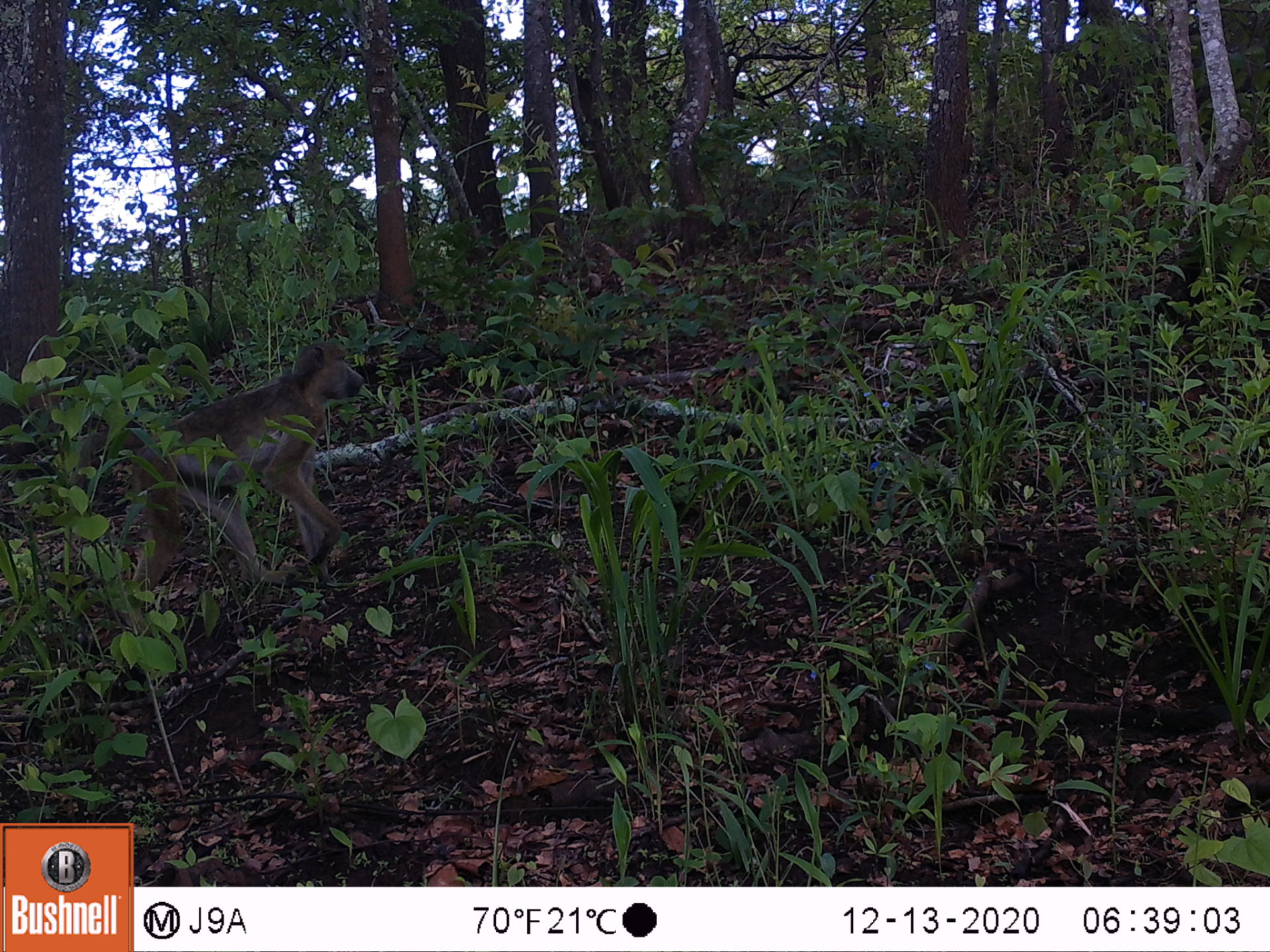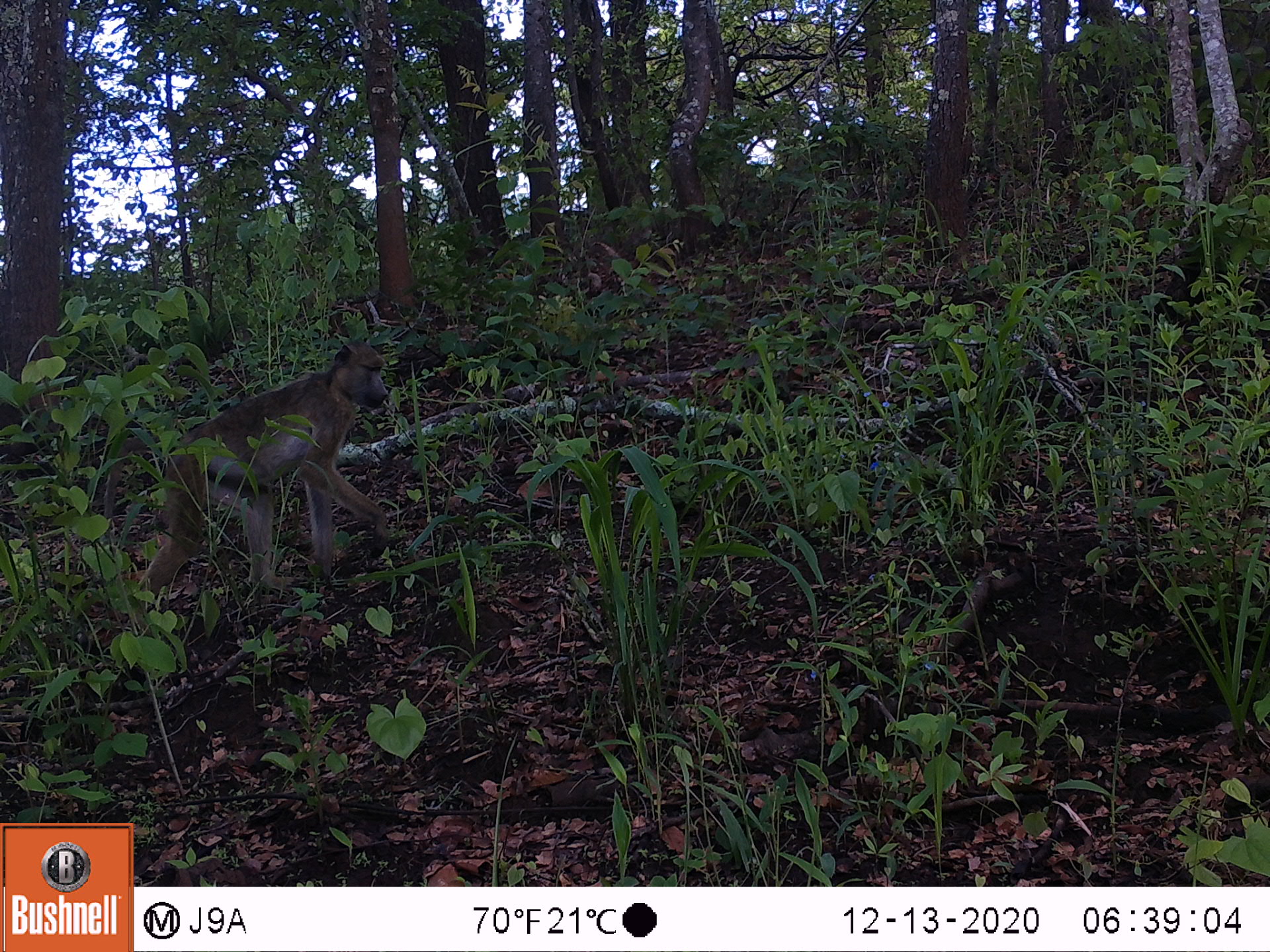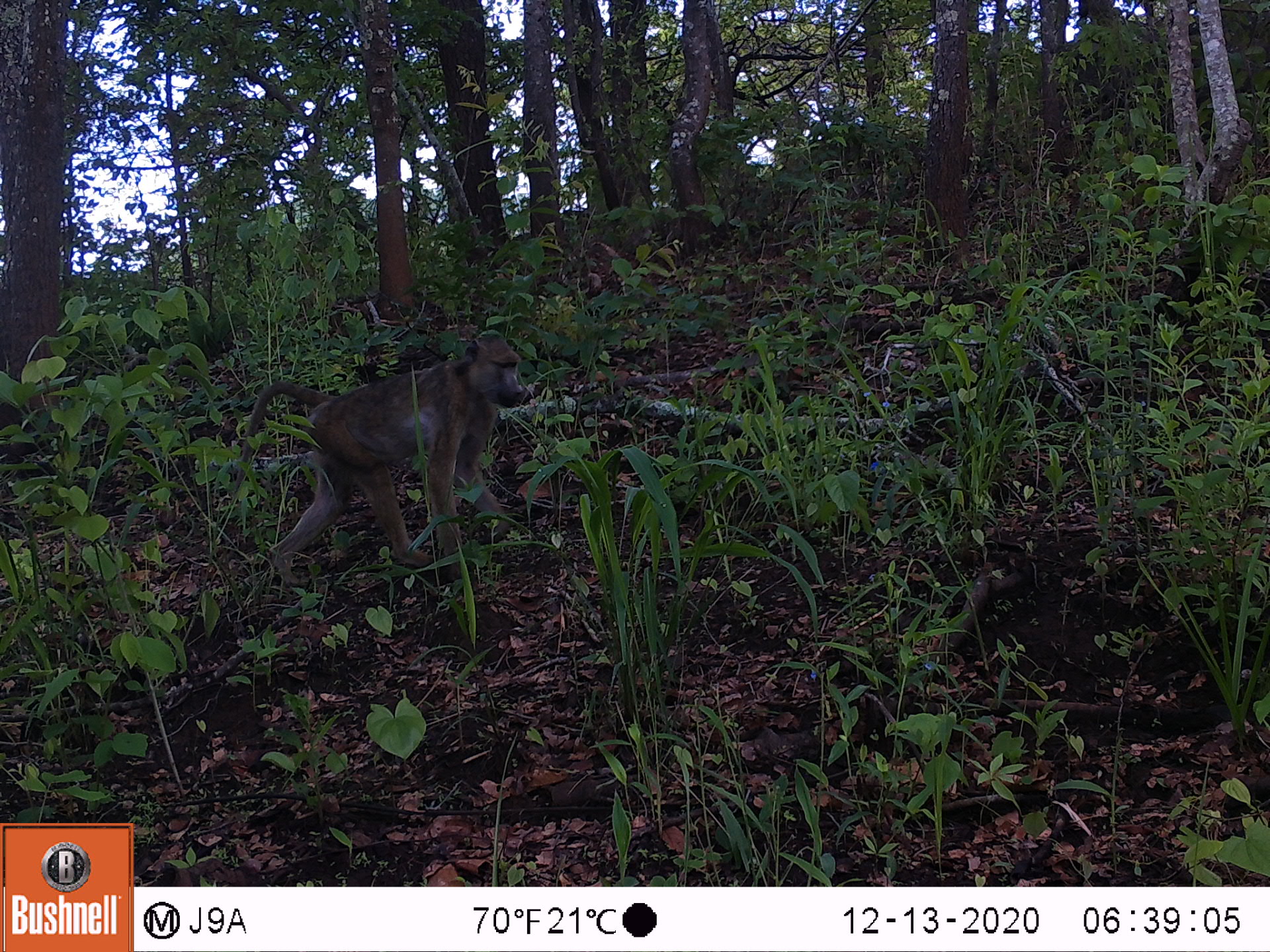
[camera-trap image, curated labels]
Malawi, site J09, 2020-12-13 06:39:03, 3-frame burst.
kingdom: Animalia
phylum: Chordata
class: Mammalia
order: Primates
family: Cercopithecidae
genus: Papio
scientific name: Papio cynocephalus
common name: yellow baboon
Yellow baboon (Papio cynocephalus), count 1.